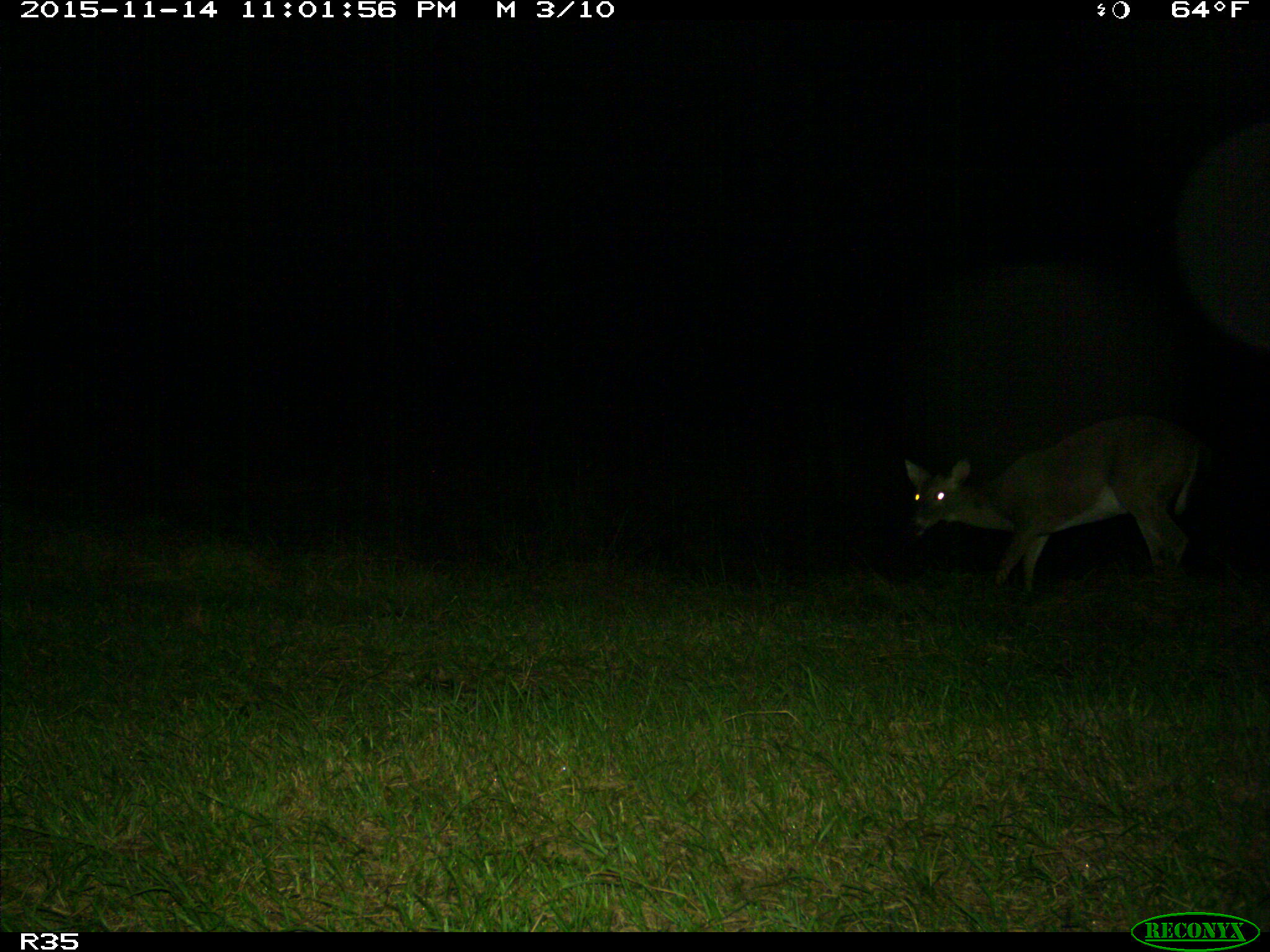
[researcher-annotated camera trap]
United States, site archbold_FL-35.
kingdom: Animalia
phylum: Chordata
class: Mammalia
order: Artiodactyla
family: Cervidae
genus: Odocoileus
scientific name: Odocoileus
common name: deer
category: unidentified deer